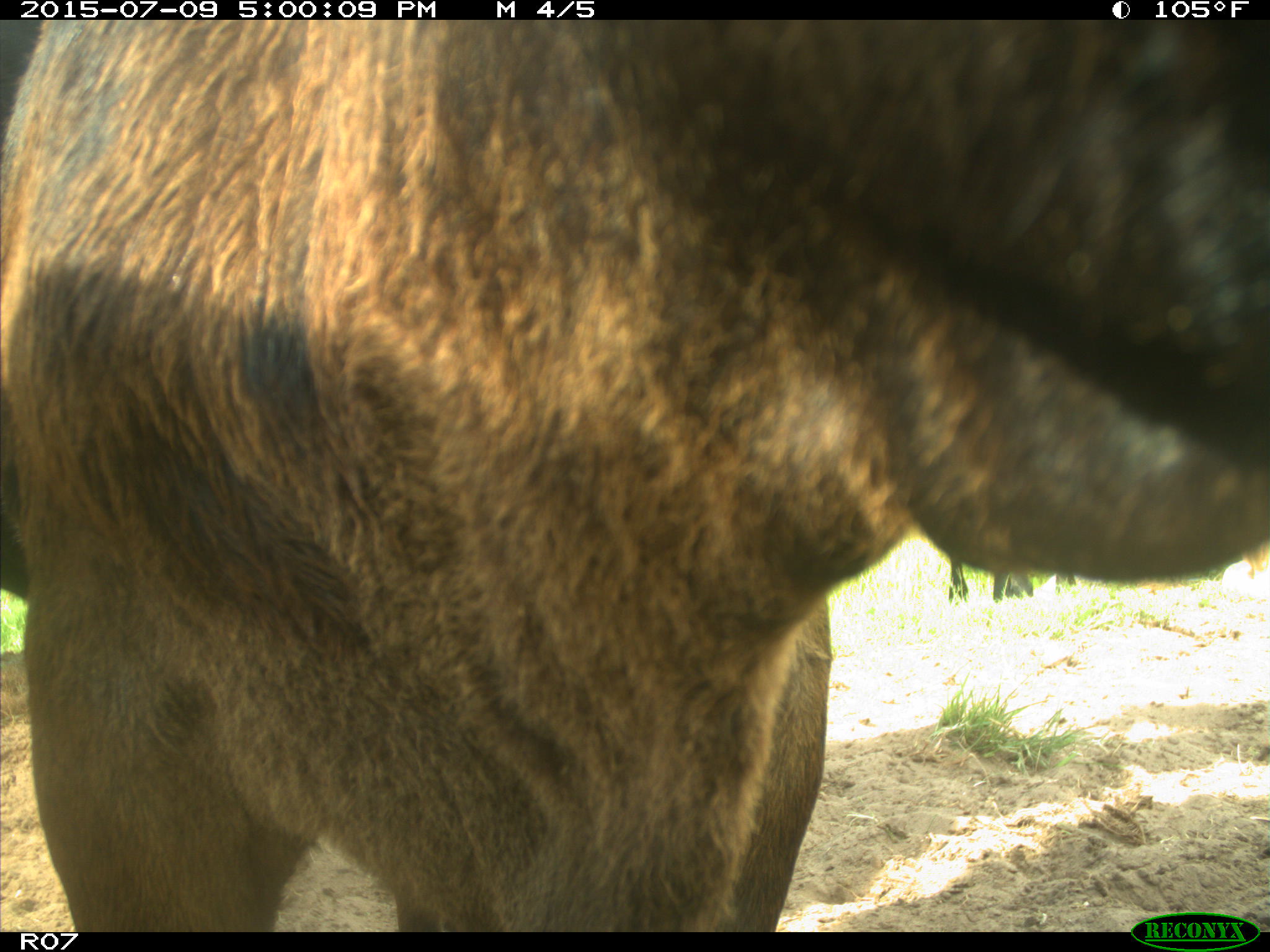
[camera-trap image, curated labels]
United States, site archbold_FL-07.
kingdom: Animalia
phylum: Chordata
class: Mammalia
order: Artiodactyla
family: Bovidae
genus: Bos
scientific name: Bos taurus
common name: domestic cow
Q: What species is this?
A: Bos taurus (domestic cow).